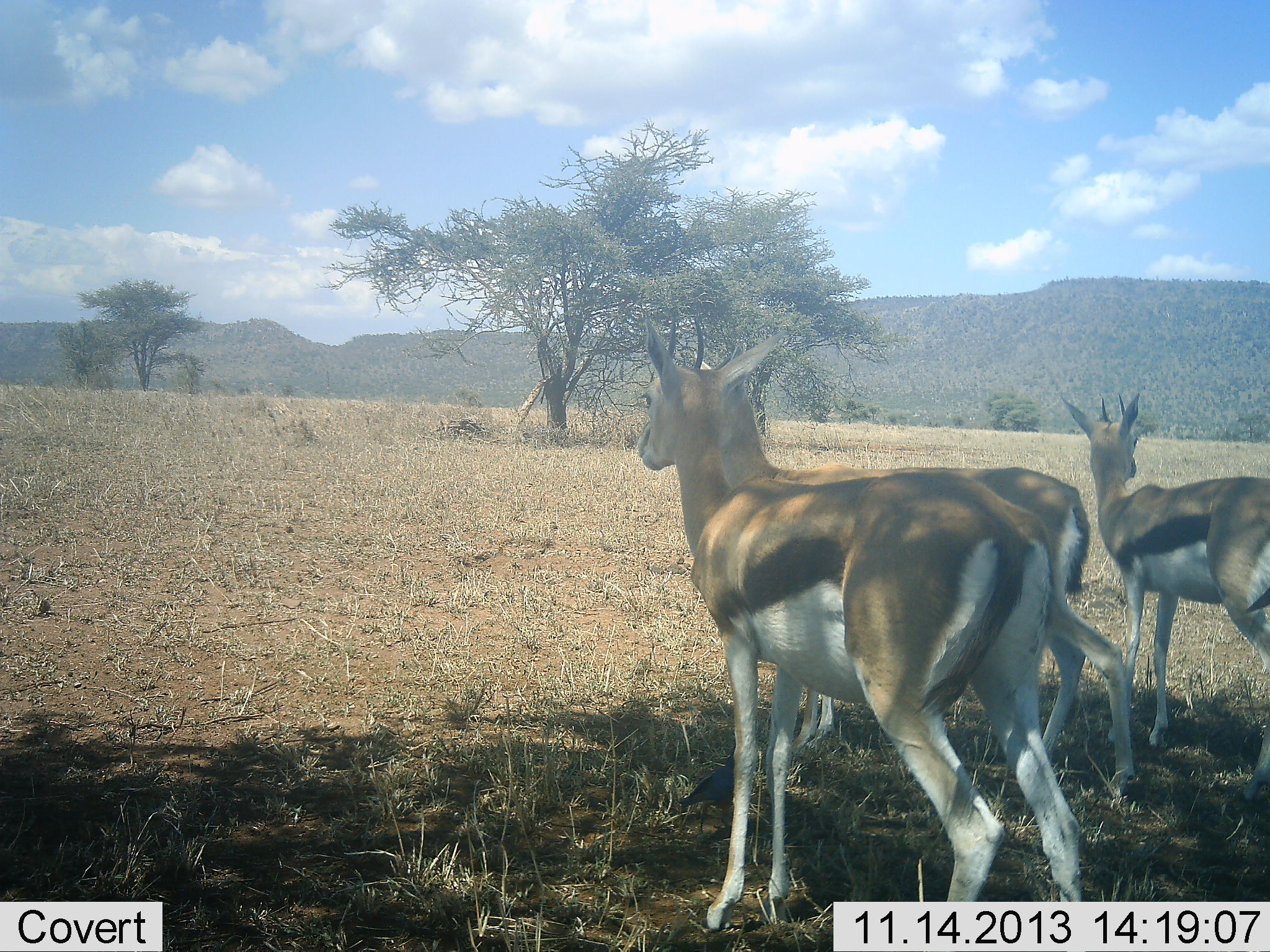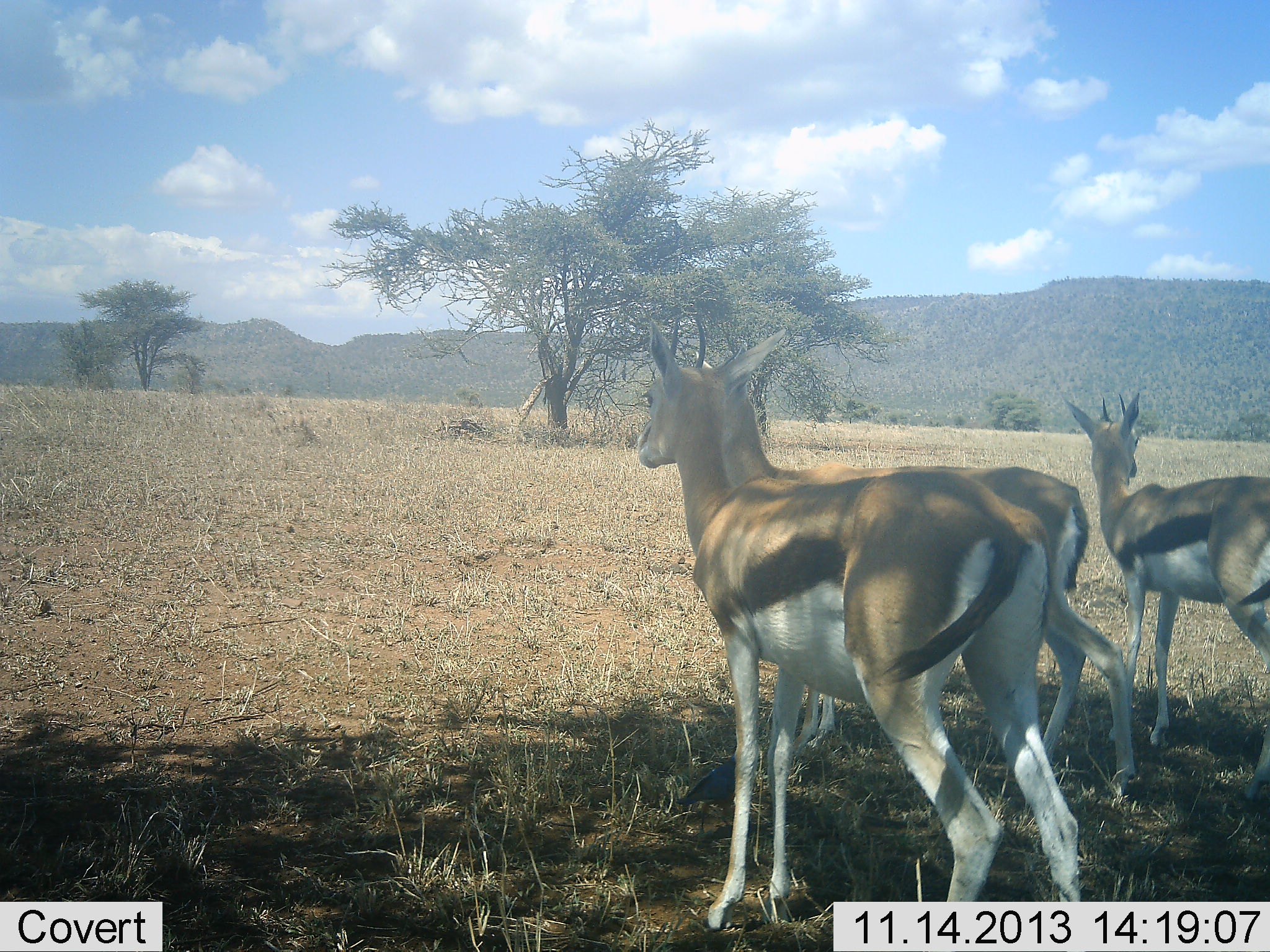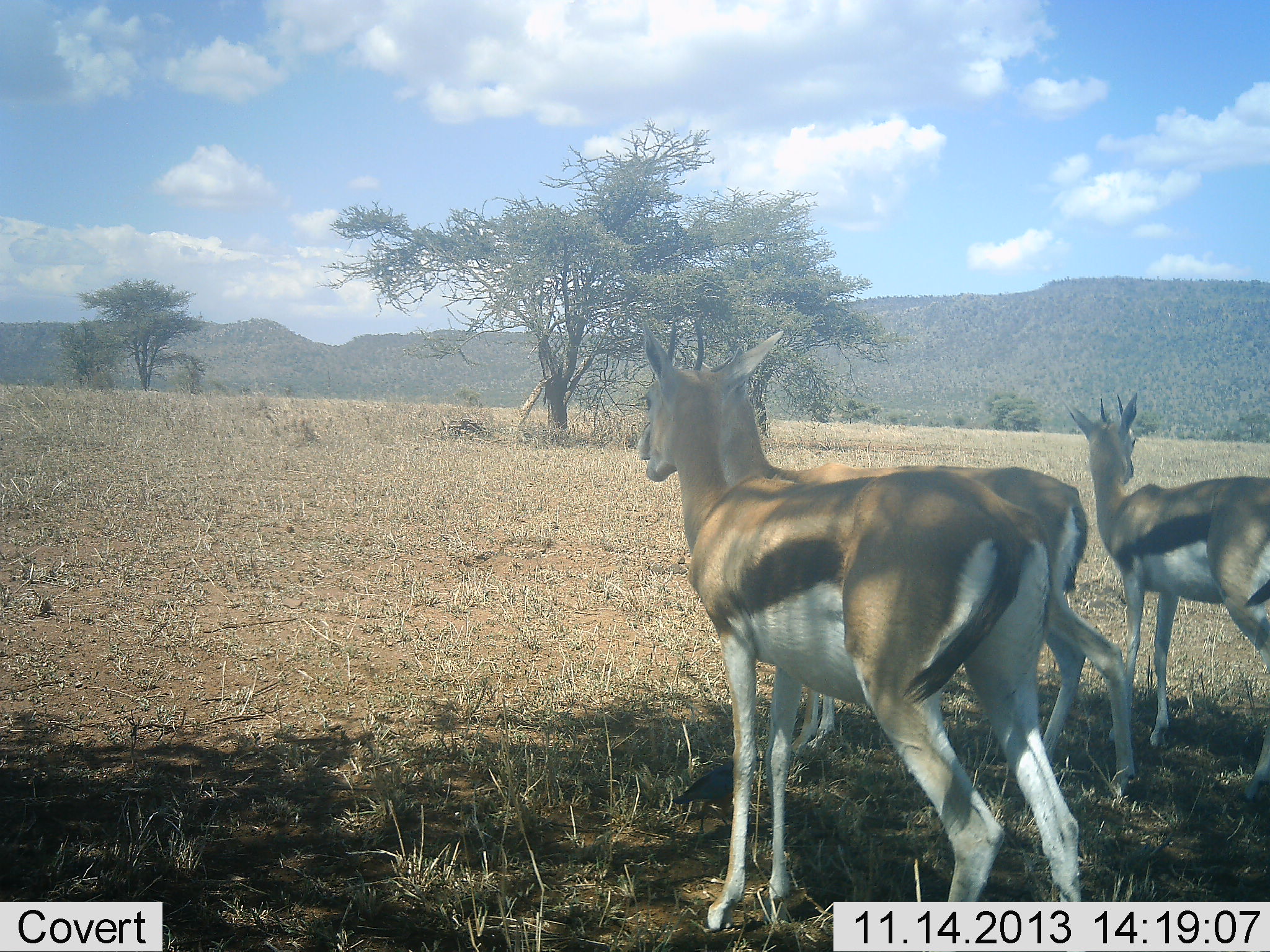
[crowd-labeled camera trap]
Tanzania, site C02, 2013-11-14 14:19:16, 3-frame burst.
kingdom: Animalia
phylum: Chordata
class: Mammalia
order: Artiodactyla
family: Bovidae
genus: Eudorcas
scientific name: Eudorcas thomsonii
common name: thomson's gazelle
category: gazellethomsons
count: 3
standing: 100%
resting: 10%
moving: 0%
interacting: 0%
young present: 0%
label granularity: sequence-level